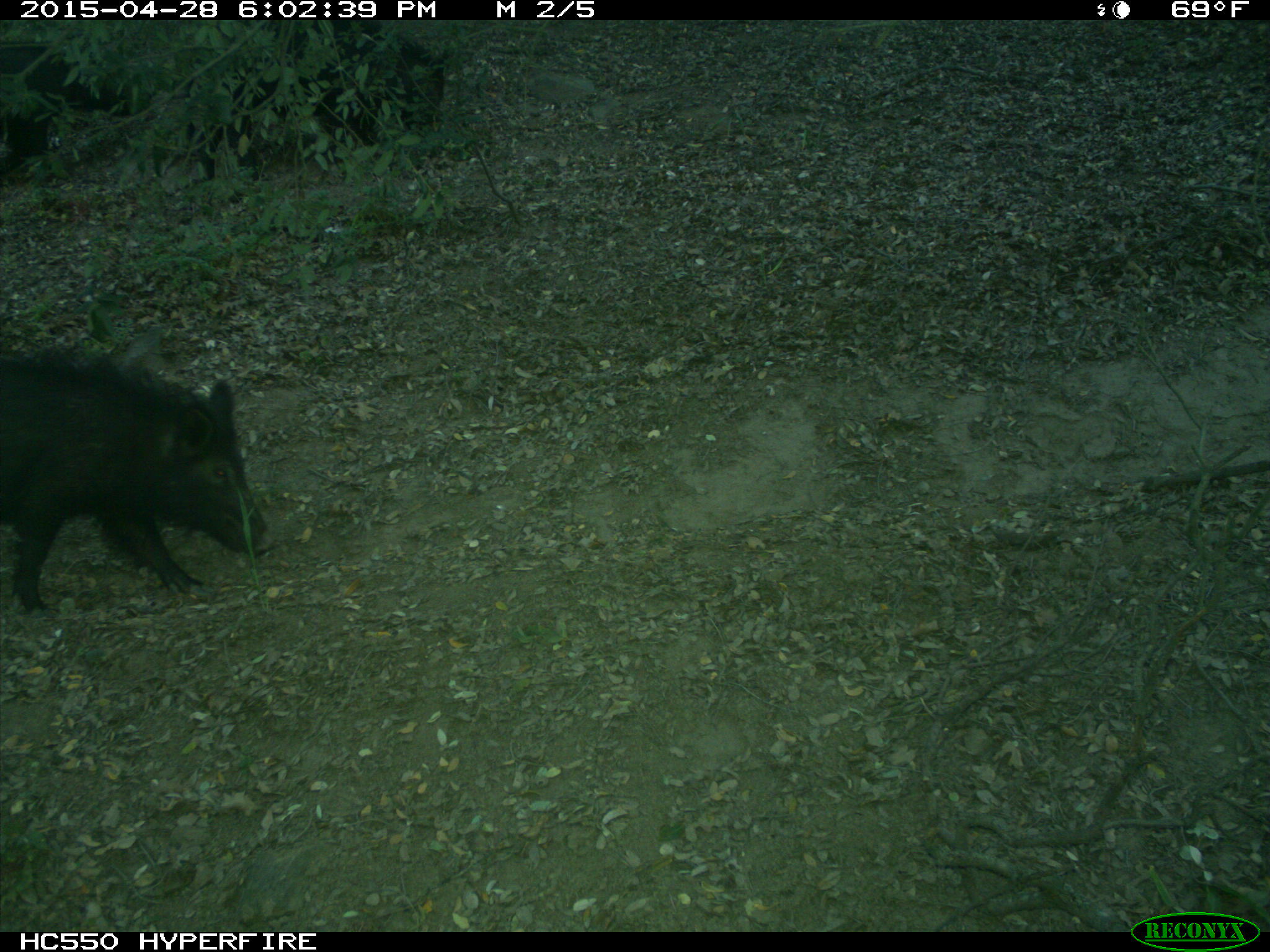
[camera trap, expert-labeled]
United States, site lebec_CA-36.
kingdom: Animalia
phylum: Chordata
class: Mammalia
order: Artiodactyla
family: Suidae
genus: Sus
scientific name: Sus scrofa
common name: wild boar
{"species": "Sus scrofa (wild boar)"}